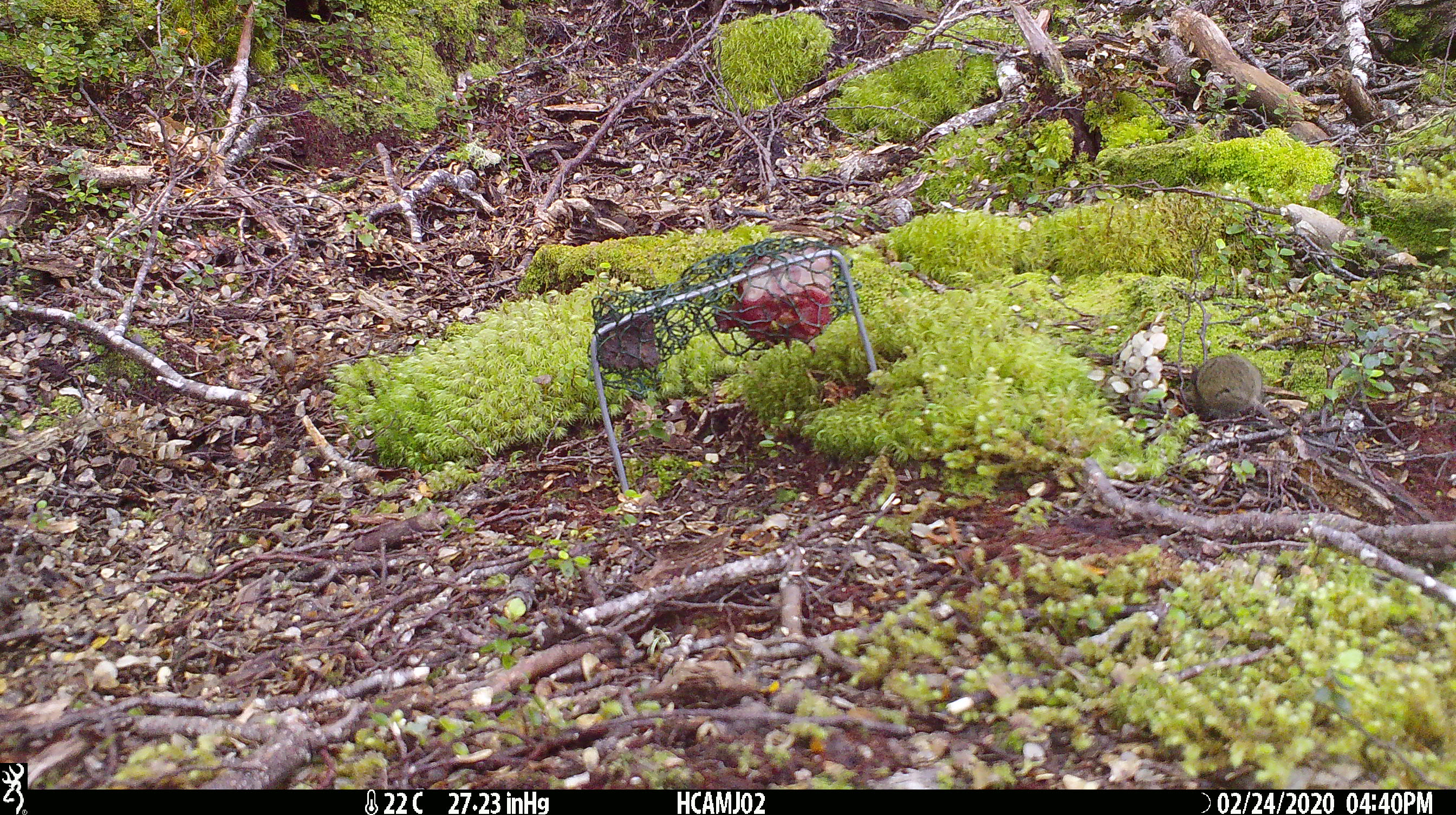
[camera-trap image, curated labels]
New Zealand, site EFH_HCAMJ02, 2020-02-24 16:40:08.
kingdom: Animalia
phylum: Chordata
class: Mammalia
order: Rodentia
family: Muridae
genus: Mus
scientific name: Mus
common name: mouse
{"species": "mouse (Mus)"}